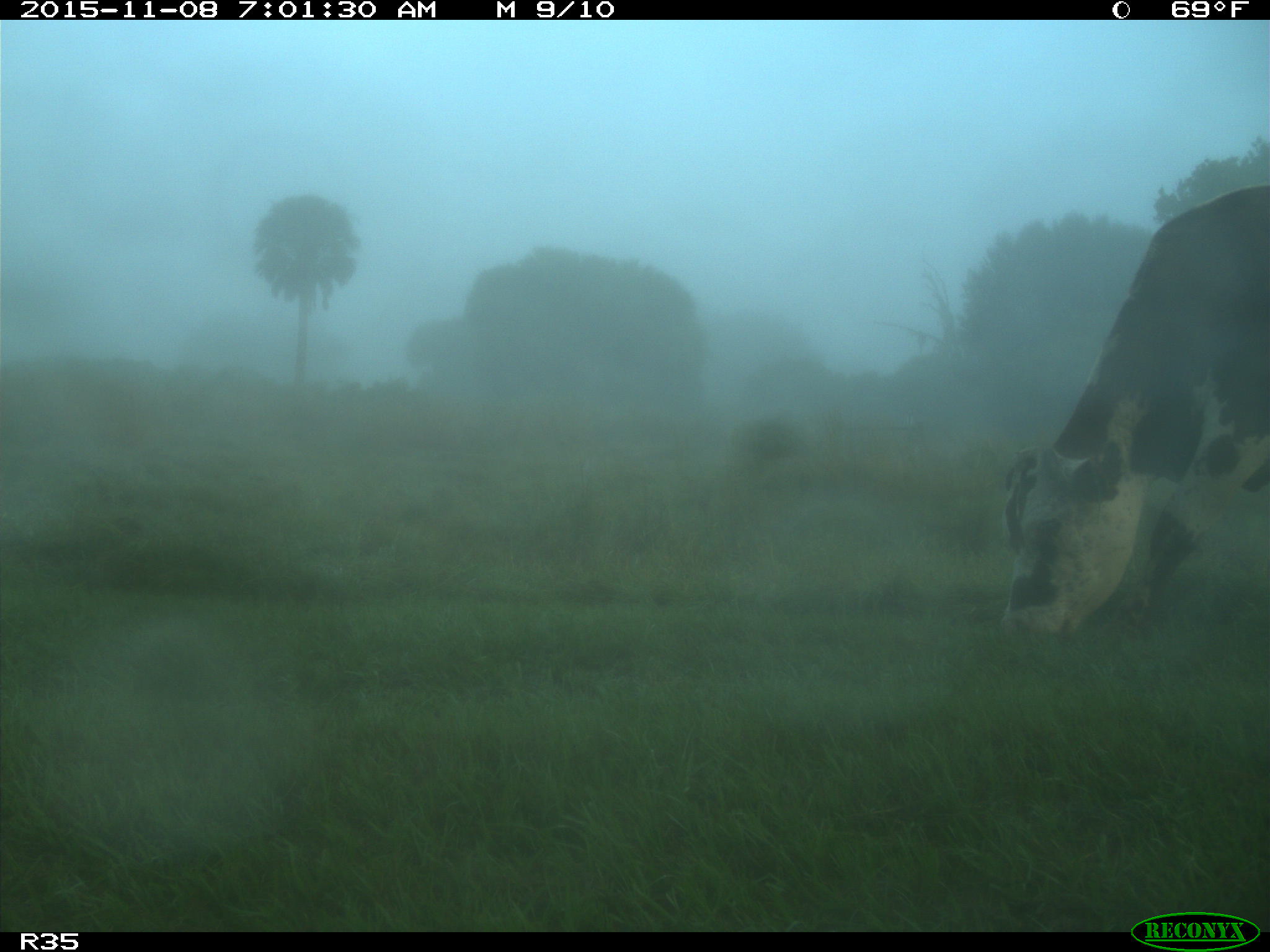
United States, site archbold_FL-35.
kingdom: Animalia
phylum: Chordata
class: Mammalia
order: Artiodactyla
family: Bovidae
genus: Bos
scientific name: Bos taurus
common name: domestic cow